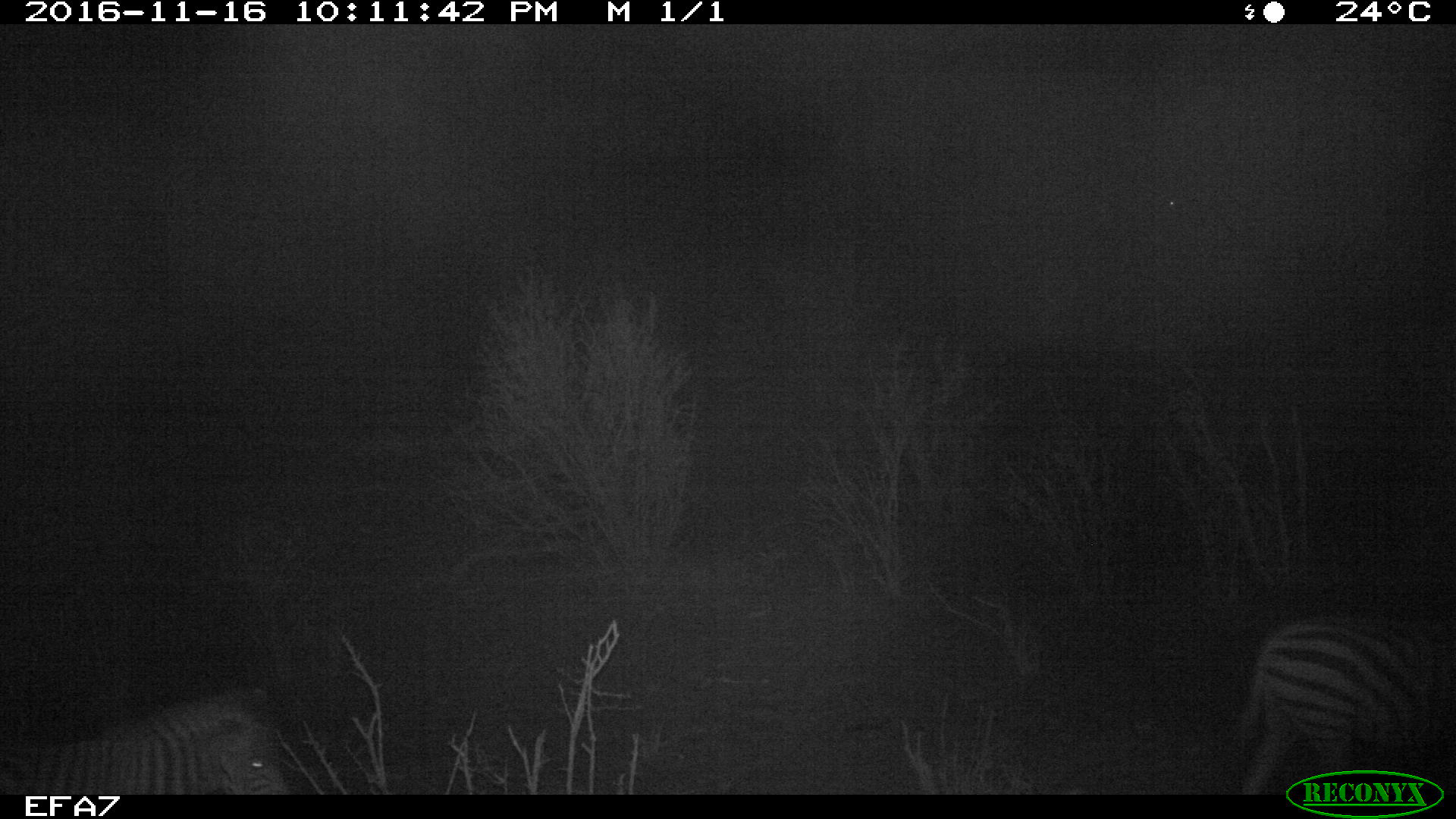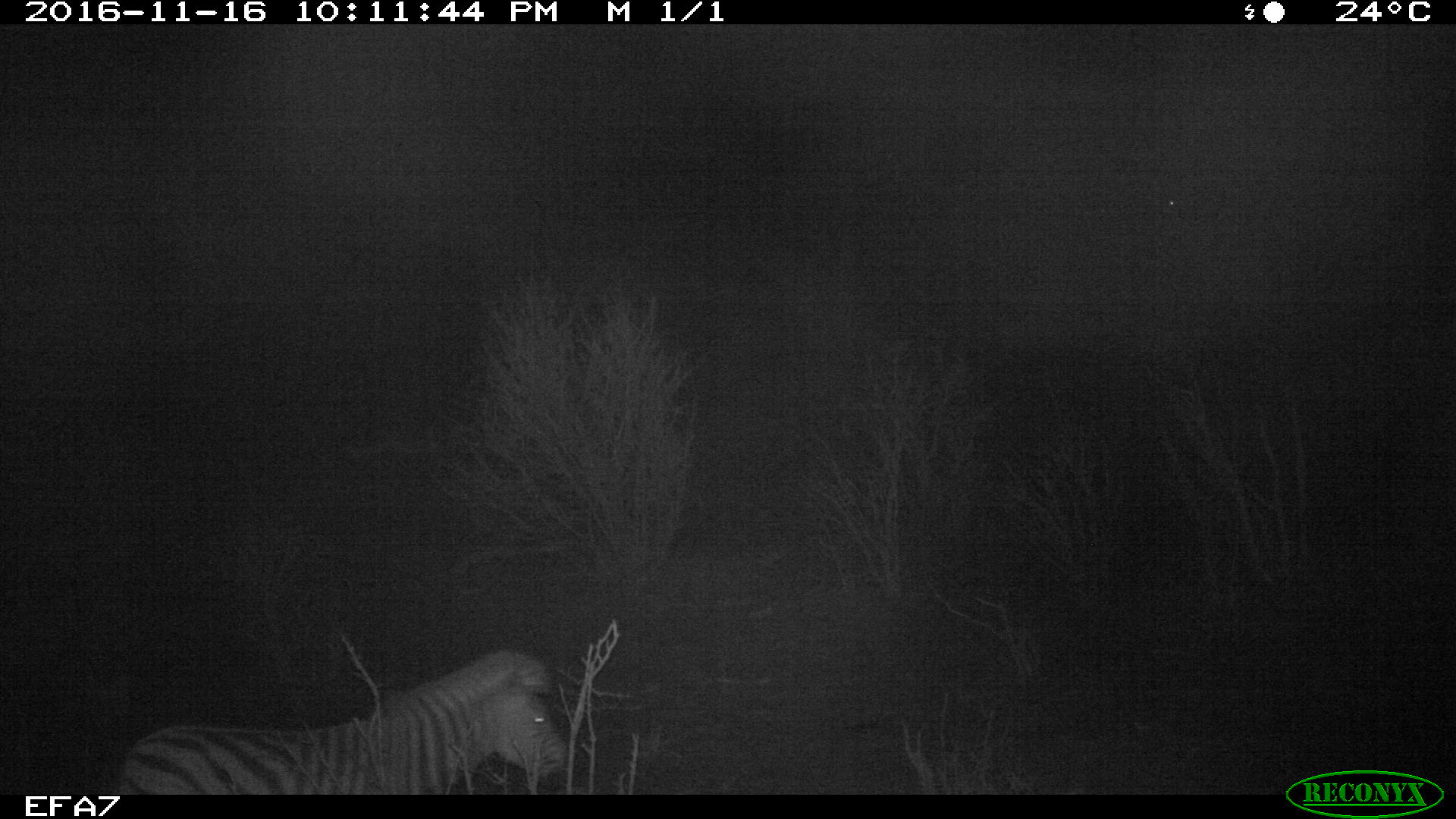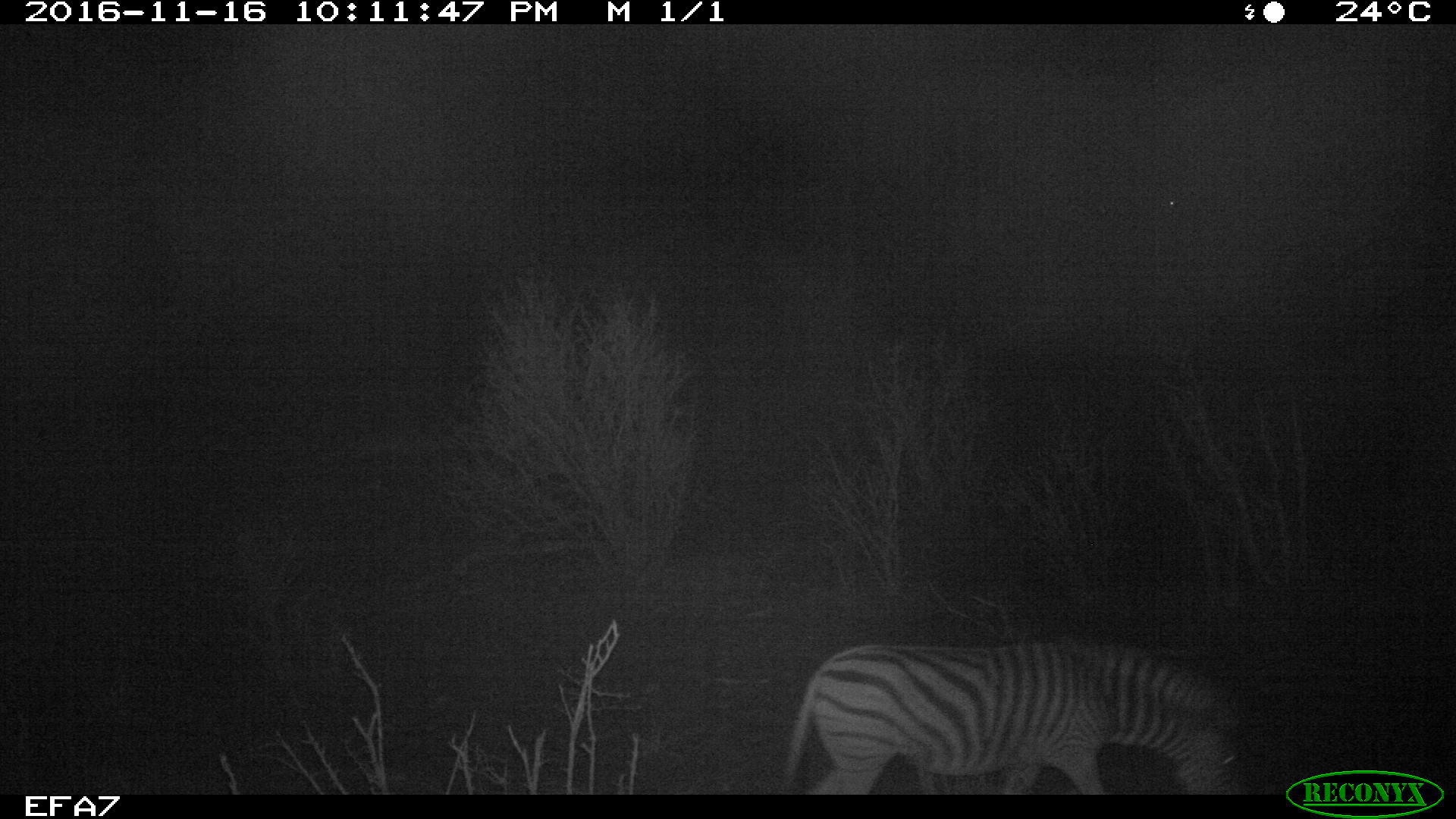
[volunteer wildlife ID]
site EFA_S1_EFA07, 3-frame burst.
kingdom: Animalia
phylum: Chordata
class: Mammalia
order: Perissodactyla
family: Equidae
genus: Equus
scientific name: Equus quagga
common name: plains zebra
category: zebraplains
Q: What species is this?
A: Zebraplains (plains zebra) (Equus quagga).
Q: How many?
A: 2.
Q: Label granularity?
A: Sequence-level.